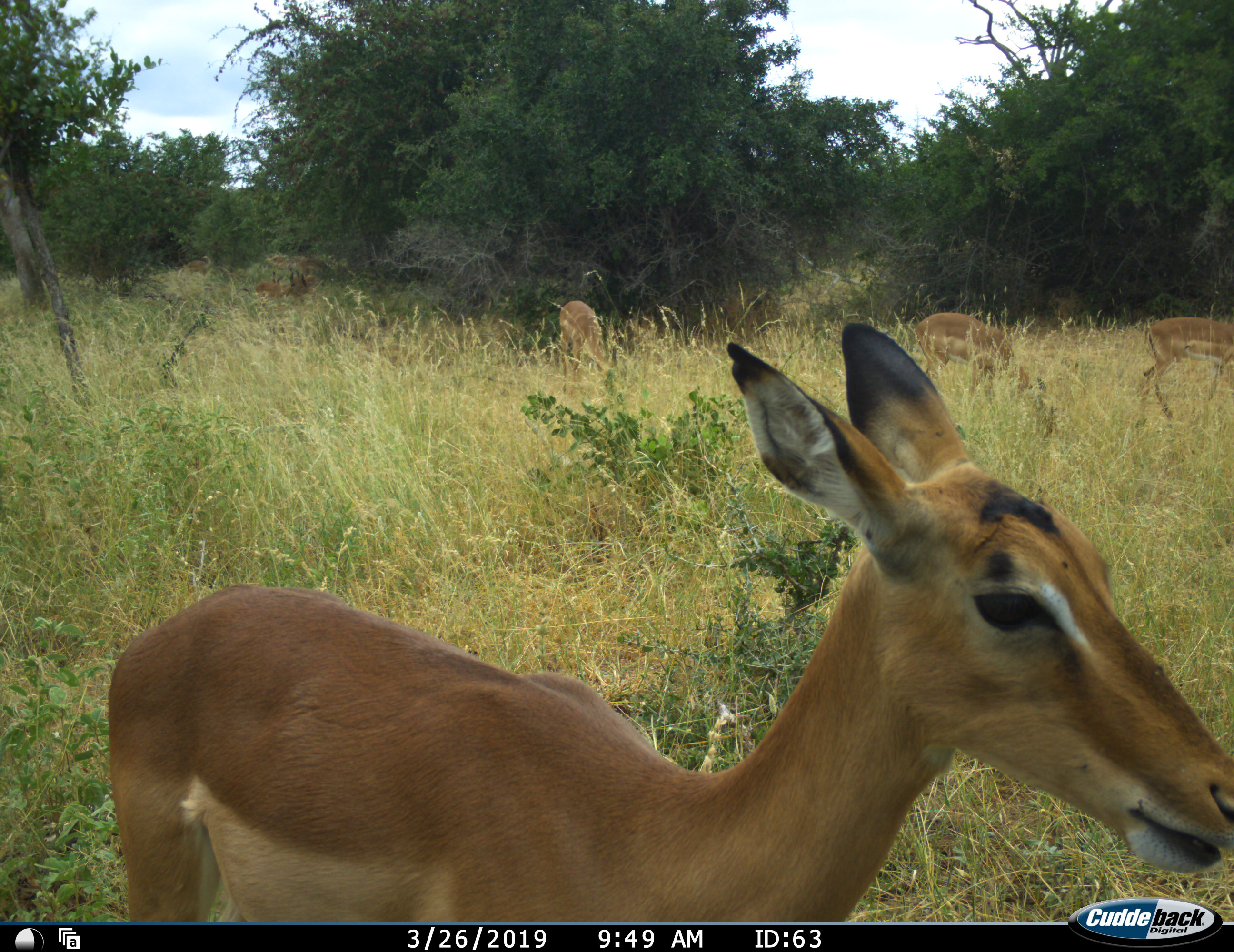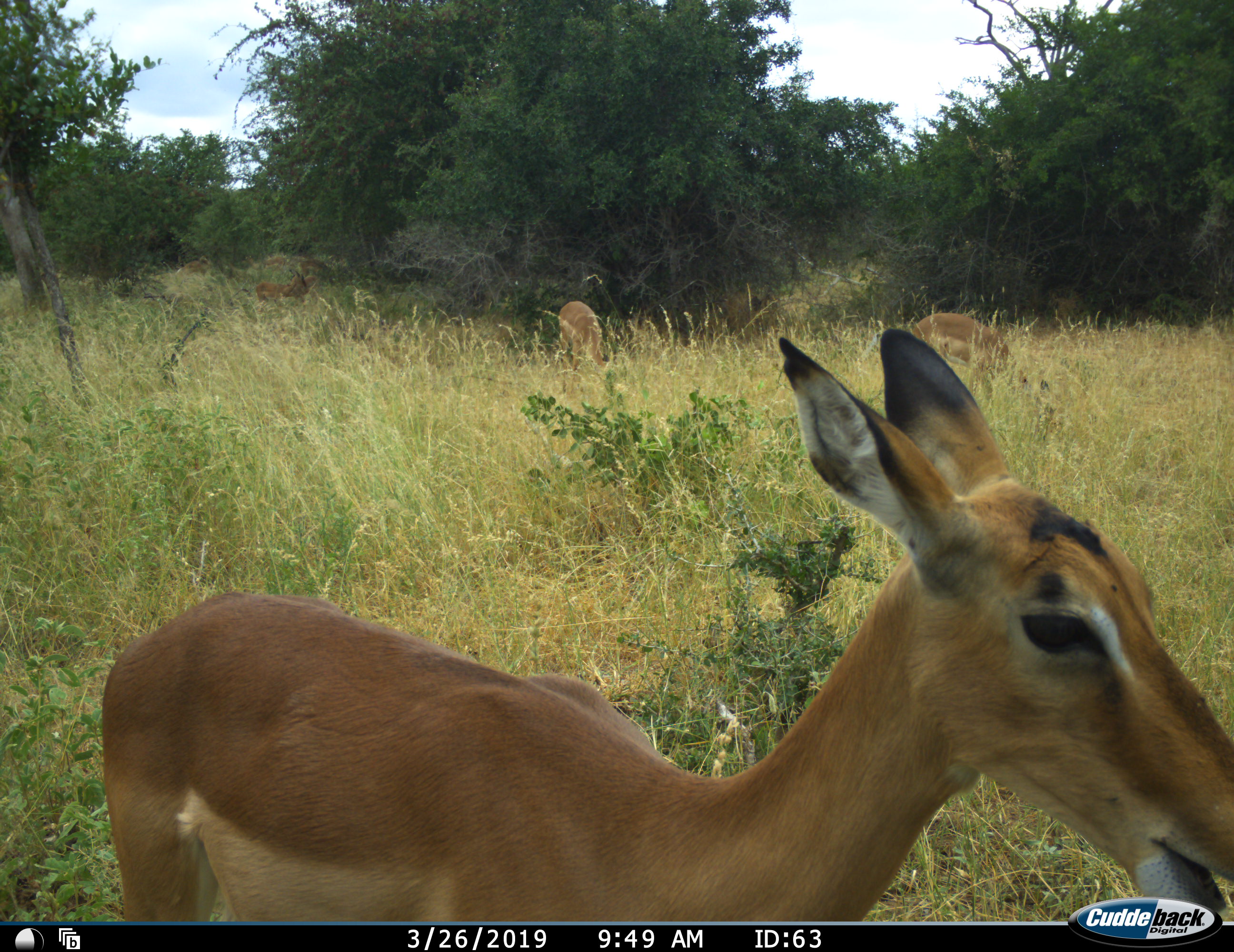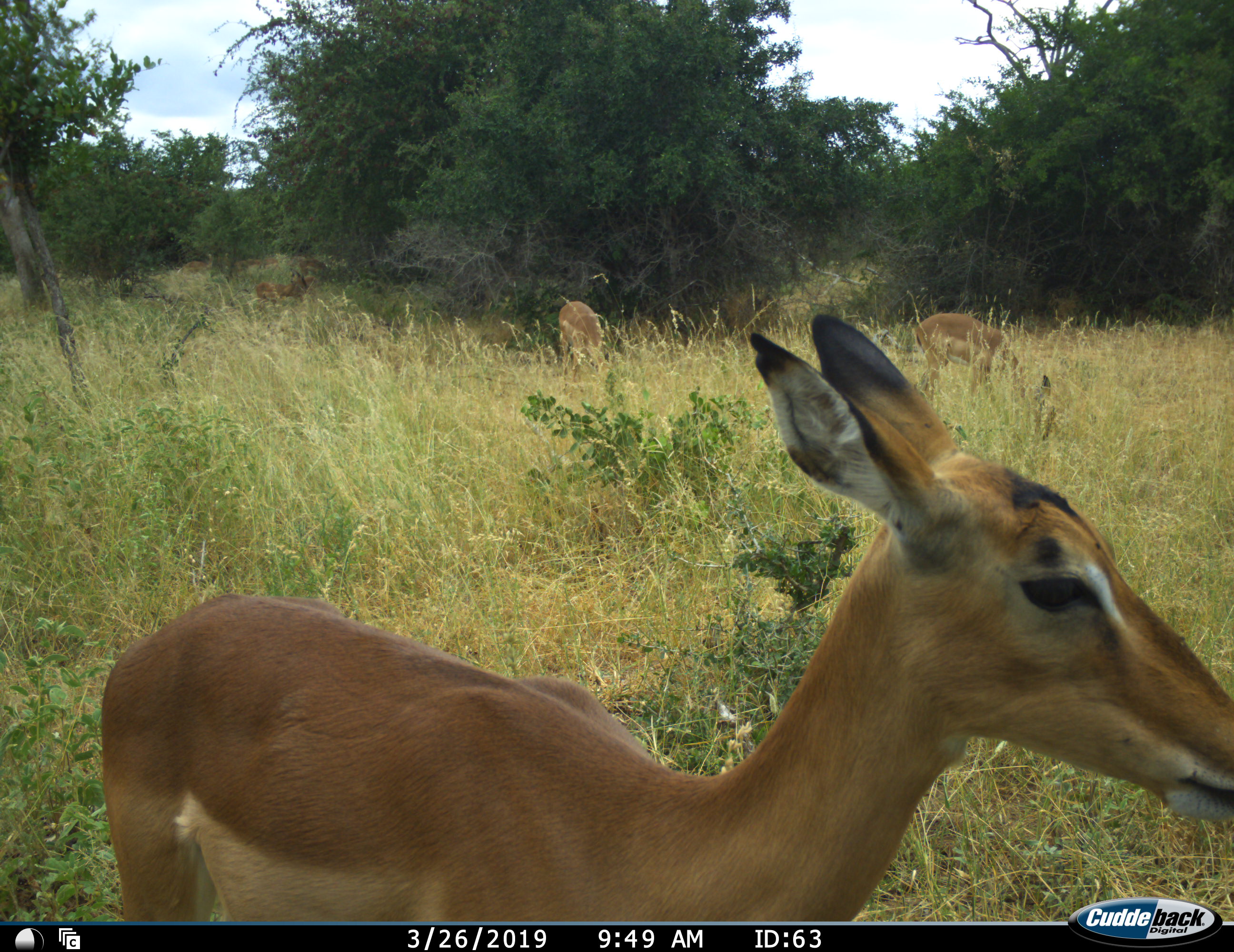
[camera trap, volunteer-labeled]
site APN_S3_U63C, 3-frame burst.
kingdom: Animalia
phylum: Chordata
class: Mammalia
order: Artiodactyla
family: Bovidae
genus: Aepyceros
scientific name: Aepyceros melampus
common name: impala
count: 5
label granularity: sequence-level